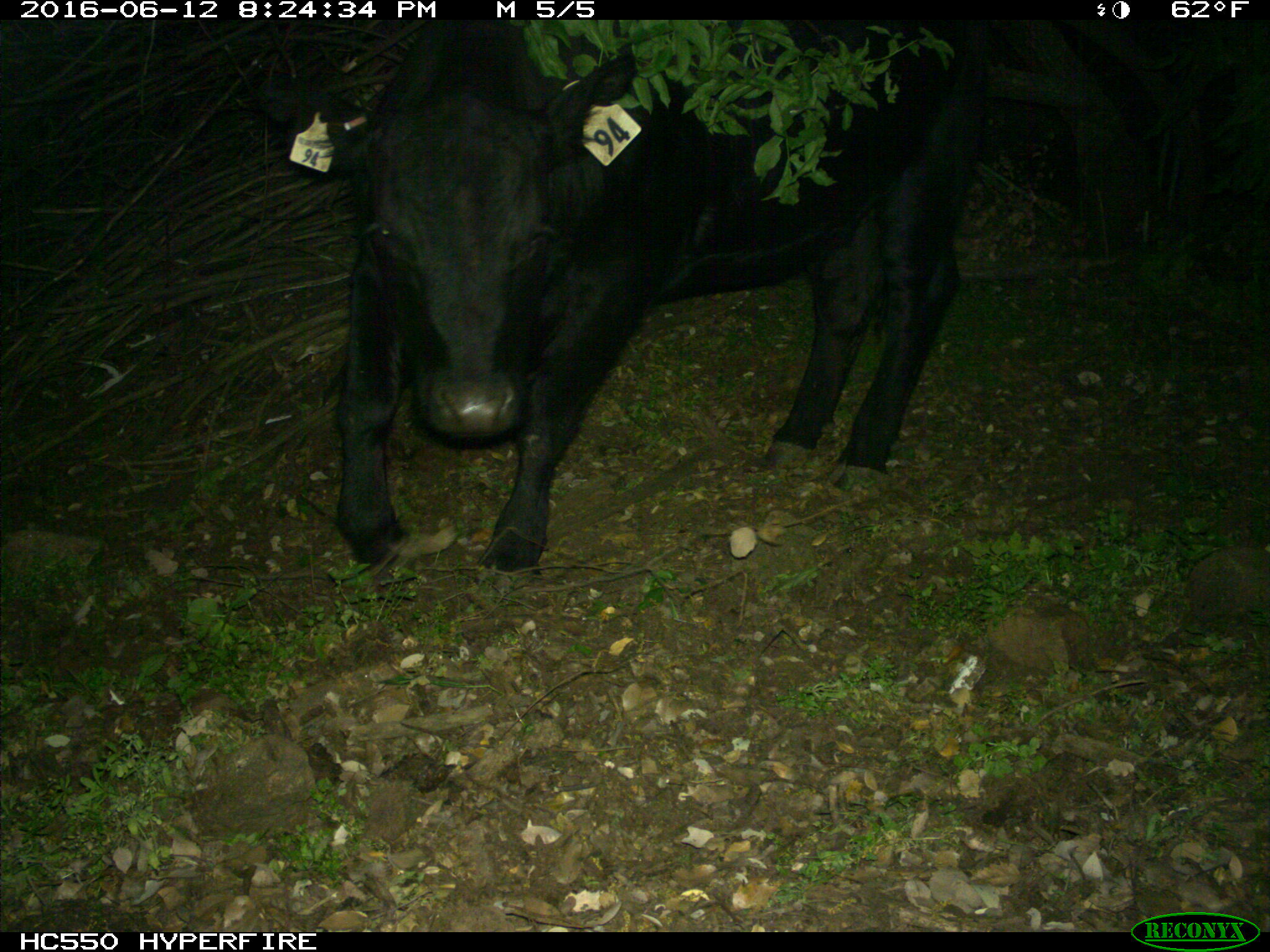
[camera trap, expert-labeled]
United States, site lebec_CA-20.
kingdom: Animalia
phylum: Chordata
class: Mammalia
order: Artiodactyla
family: Bovidae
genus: Bos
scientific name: Bos taurus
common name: domestic cow